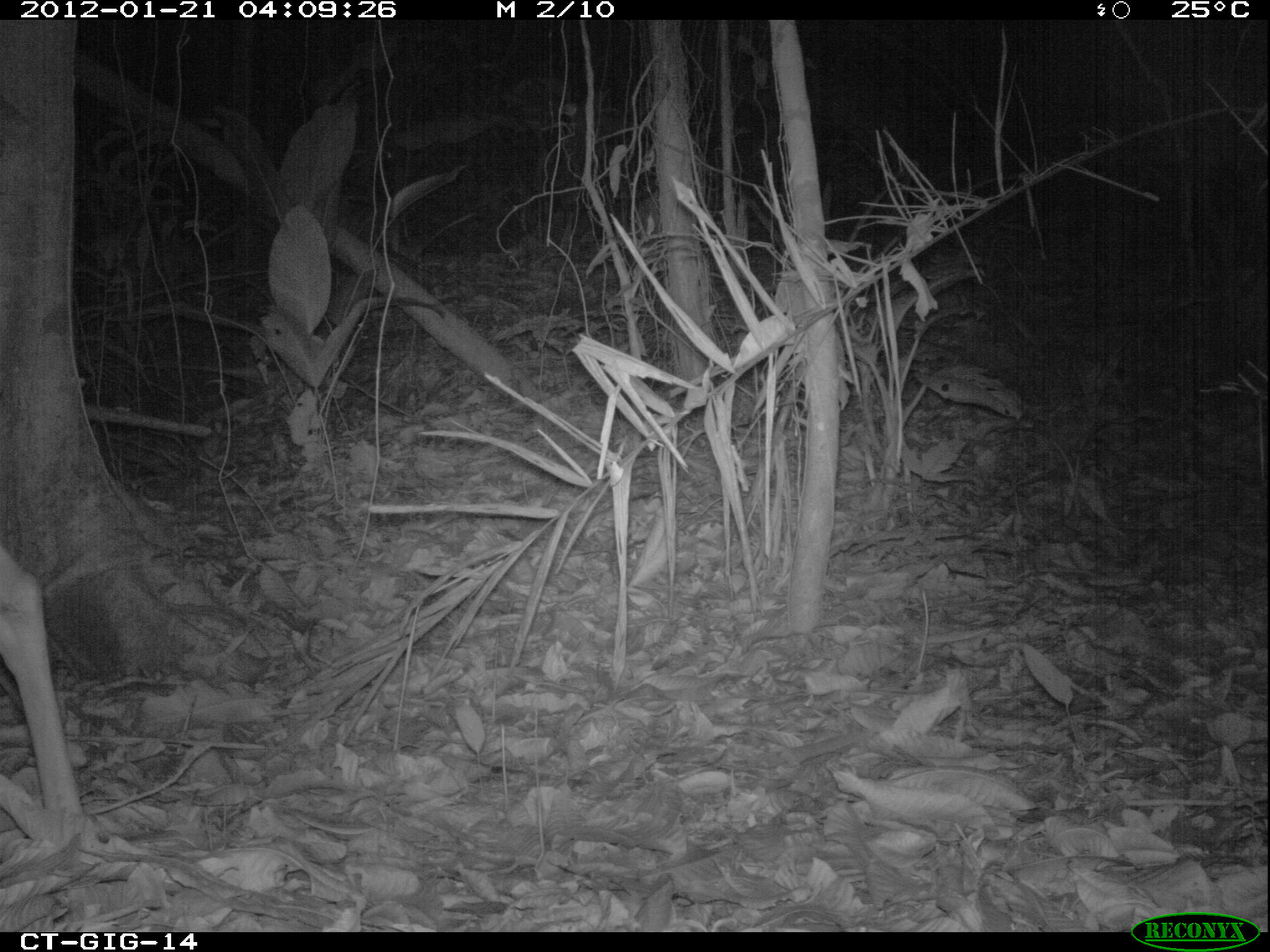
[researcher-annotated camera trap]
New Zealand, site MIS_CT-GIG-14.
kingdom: Animalia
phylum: Chordata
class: Mammalia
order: Artiodactyla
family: Cervidae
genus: Odocoileus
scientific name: Odocoileus virginianus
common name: white-tailed deer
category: white tailed deer